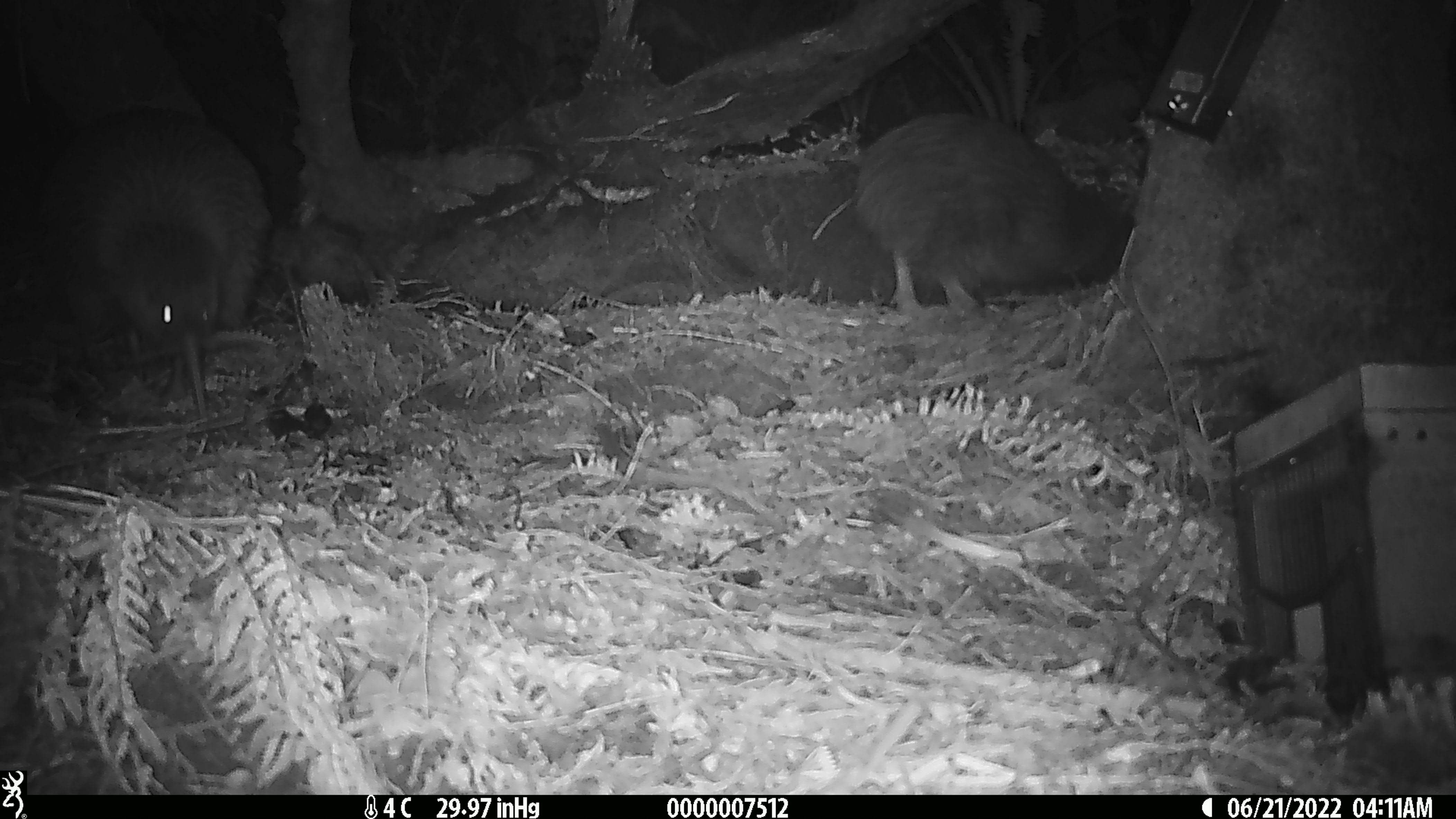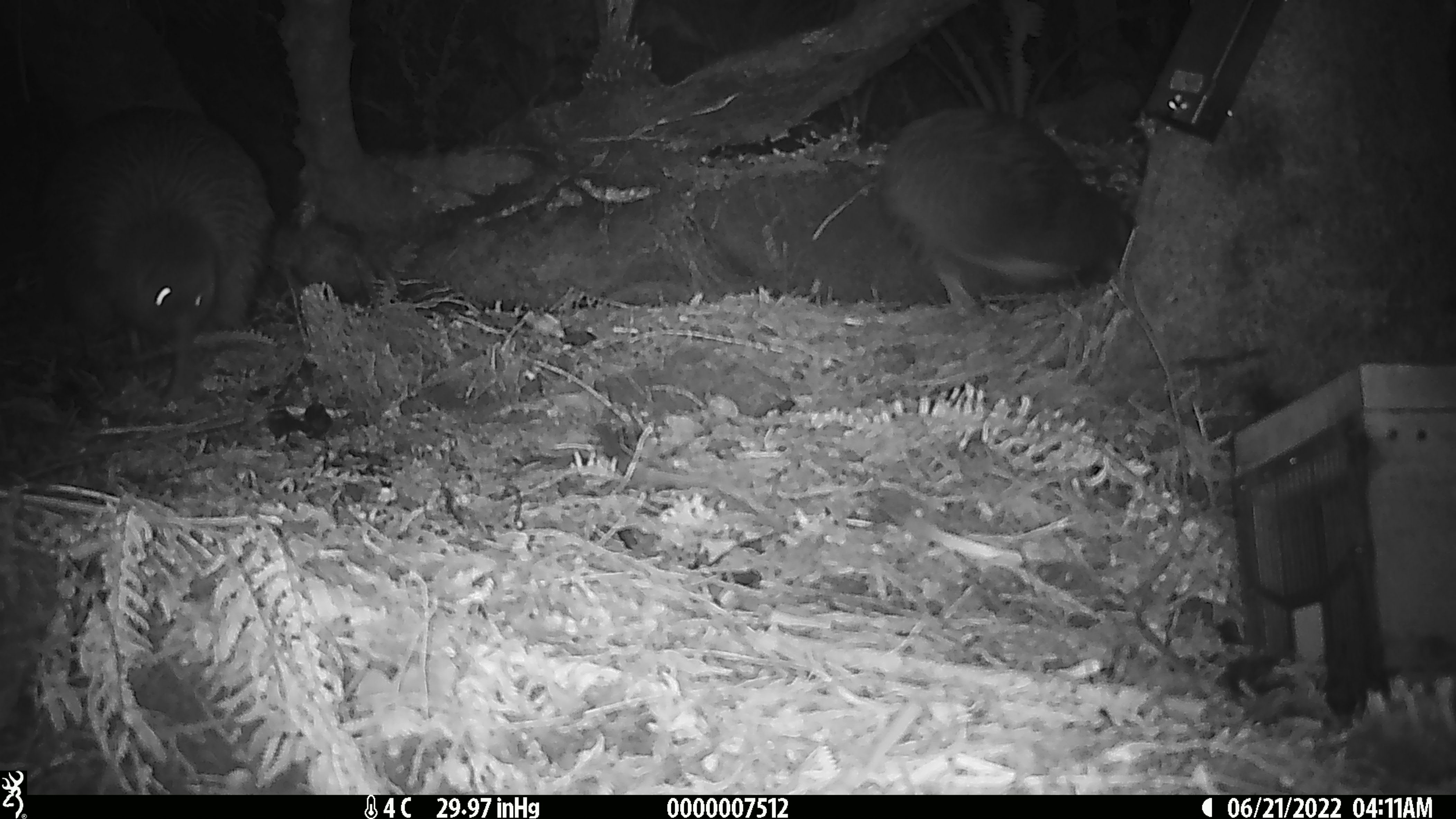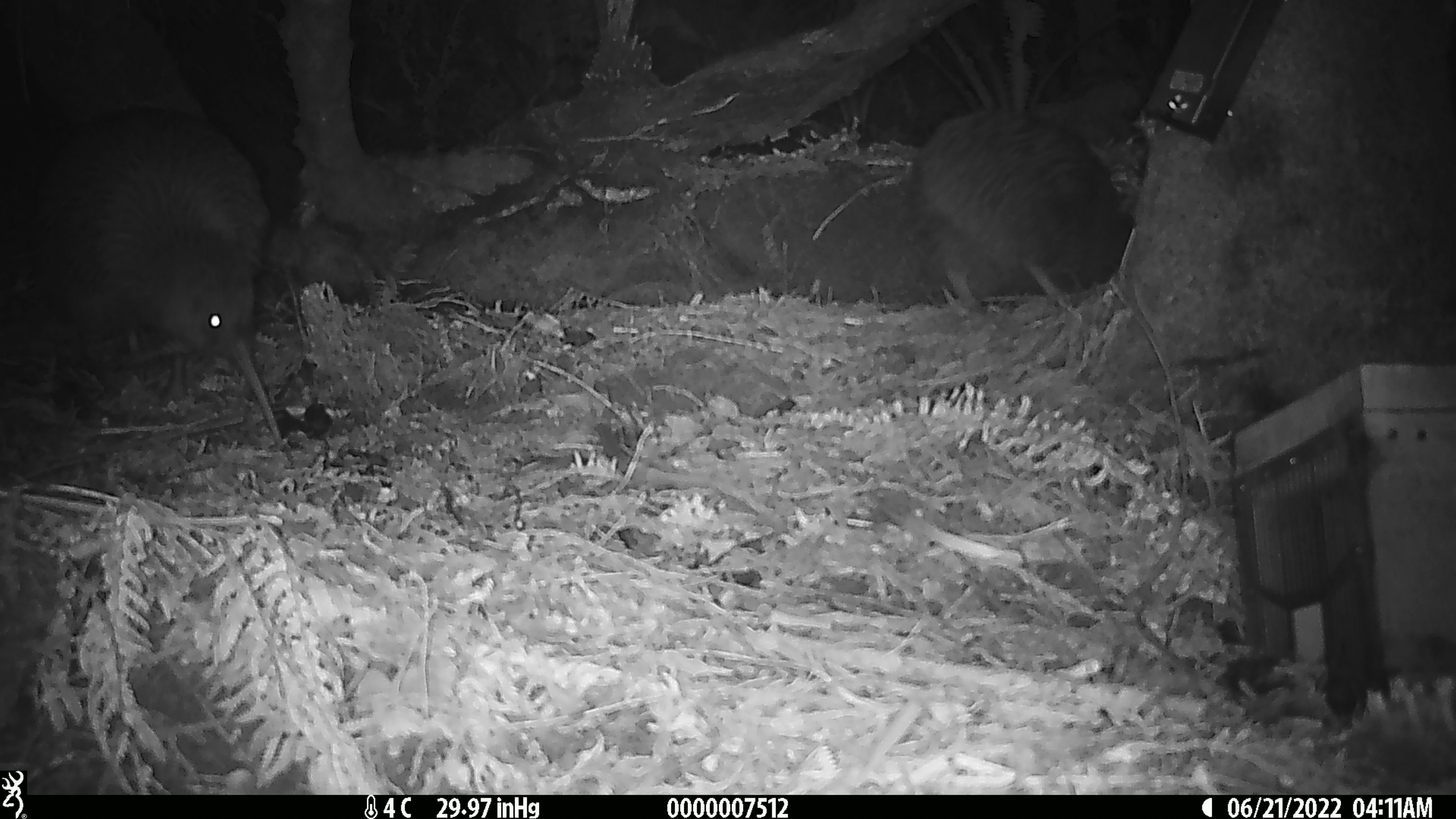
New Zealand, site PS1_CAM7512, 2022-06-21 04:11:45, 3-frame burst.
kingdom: Animalia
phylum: Chordata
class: Aves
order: Apterygiformes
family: Apterygidae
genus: Apteryx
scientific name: Apteryx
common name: kiwi